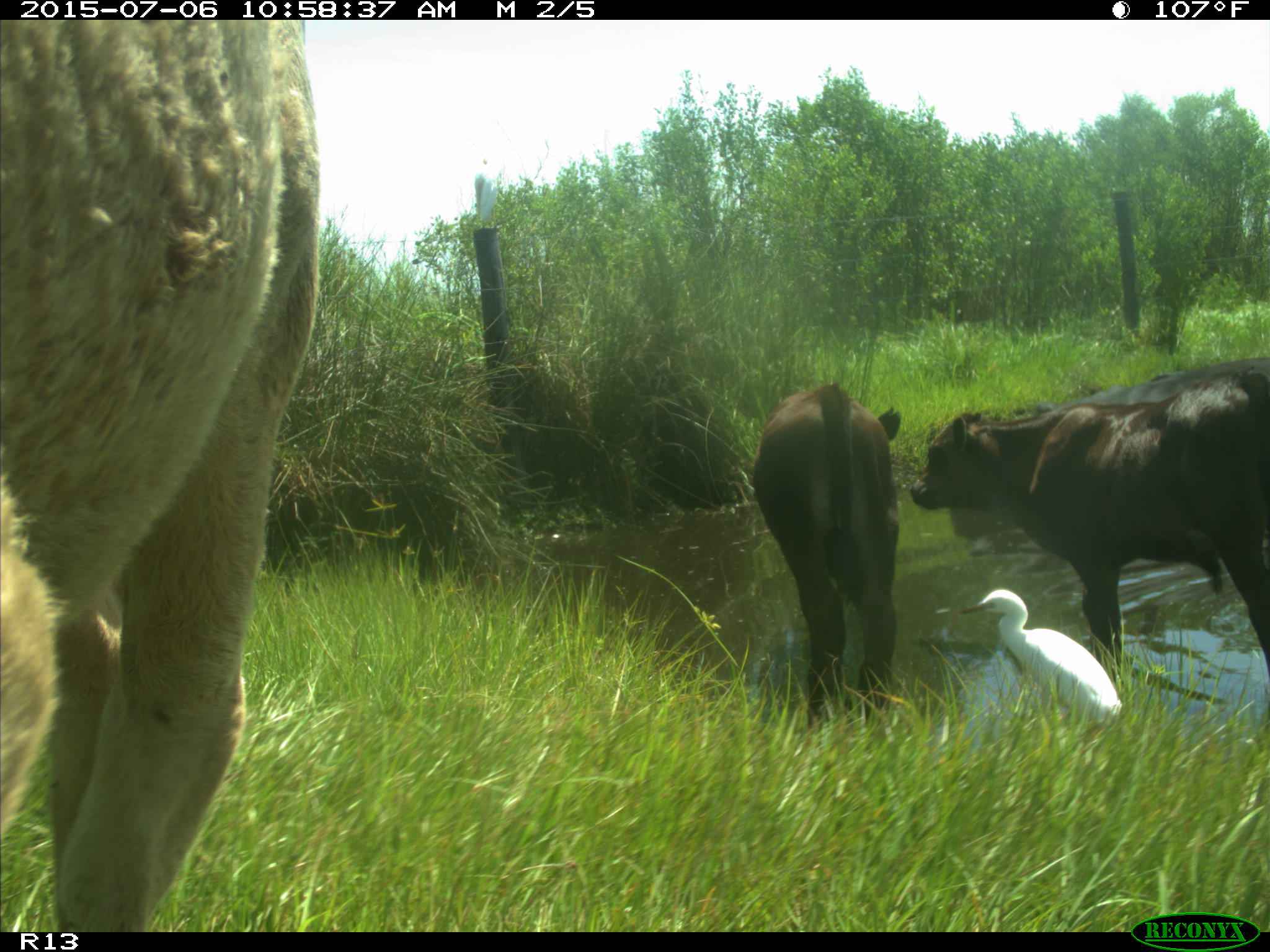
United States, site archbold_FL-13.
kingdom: Animalia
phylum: Chordata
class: Mammalia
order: Artiodactyla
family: Bovidae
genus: Bos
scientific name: Bos taurus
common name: domestic cow